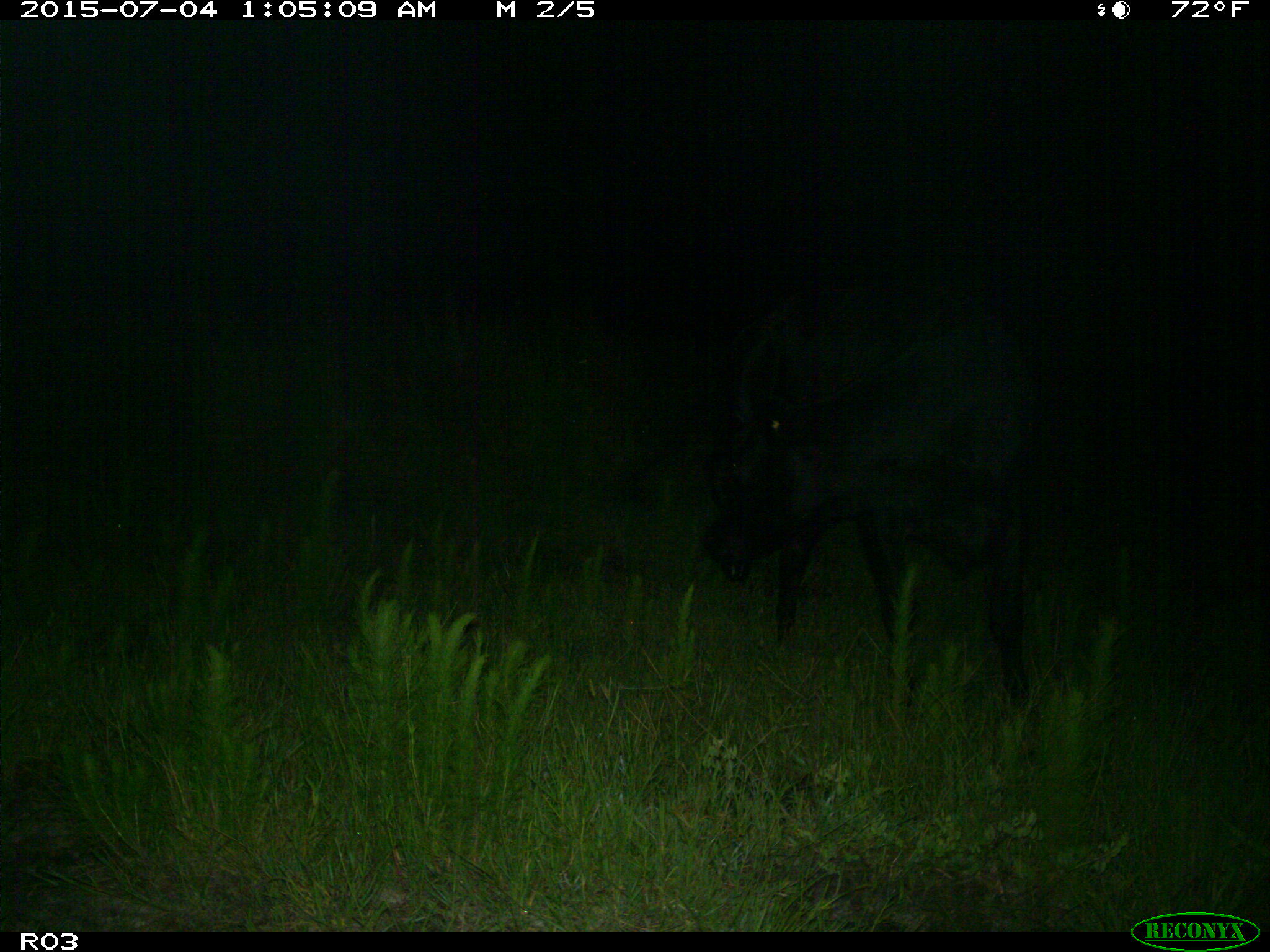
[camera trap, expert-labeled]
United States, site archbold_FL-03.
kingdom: Animalia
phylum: Chordata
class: Mammalia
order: Artiodactyla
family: Bovidae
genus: Bos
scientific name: Bos taurus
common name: domestic cow